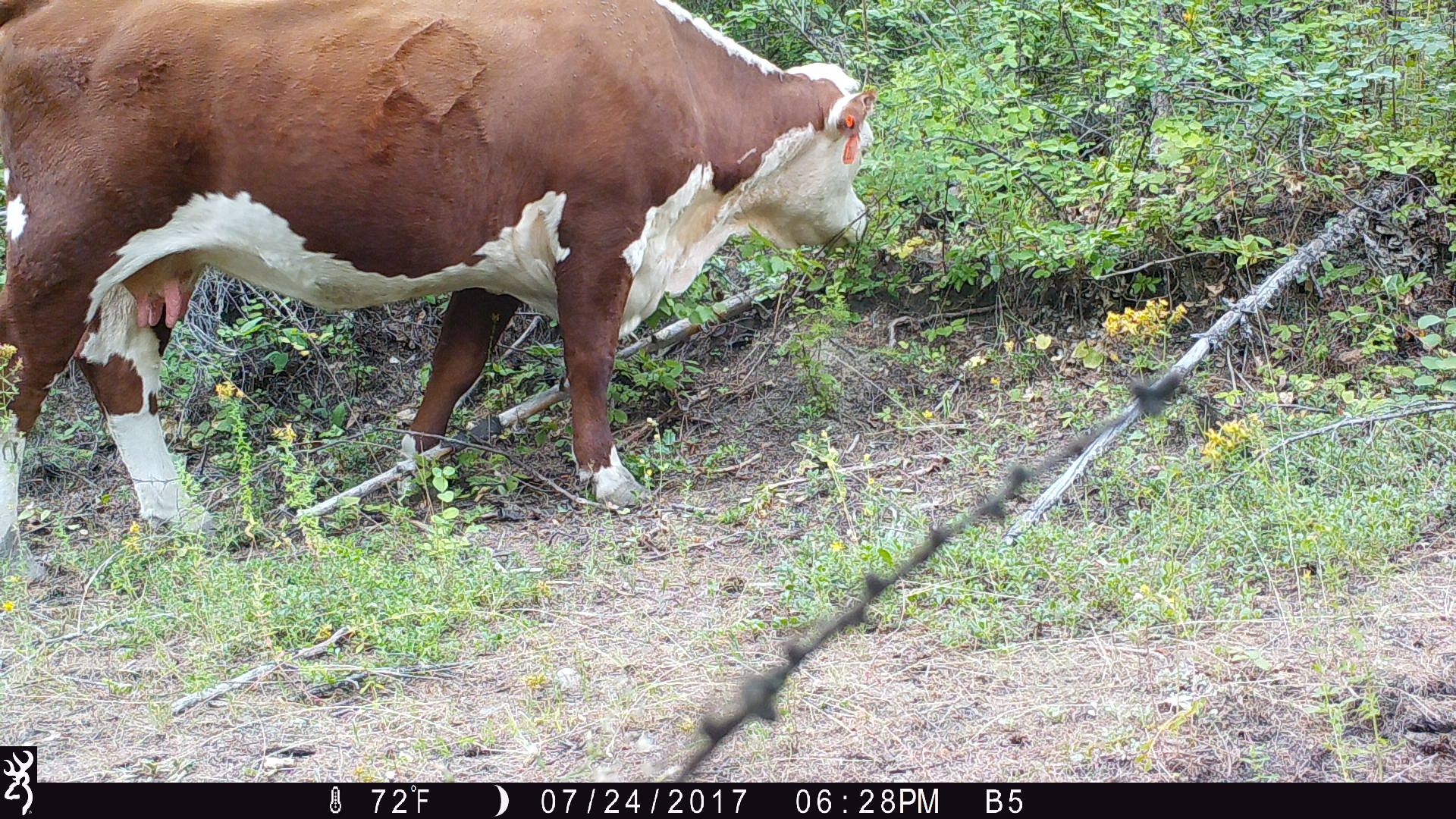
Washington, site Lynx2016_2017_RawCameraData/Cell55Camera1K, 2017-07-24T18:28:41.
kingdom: Animalia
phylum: Chordata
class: Mammalia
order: Artiodactyla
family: Bovidae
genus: Bos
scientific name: Bos taurus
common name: domestic cattle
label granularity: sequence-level